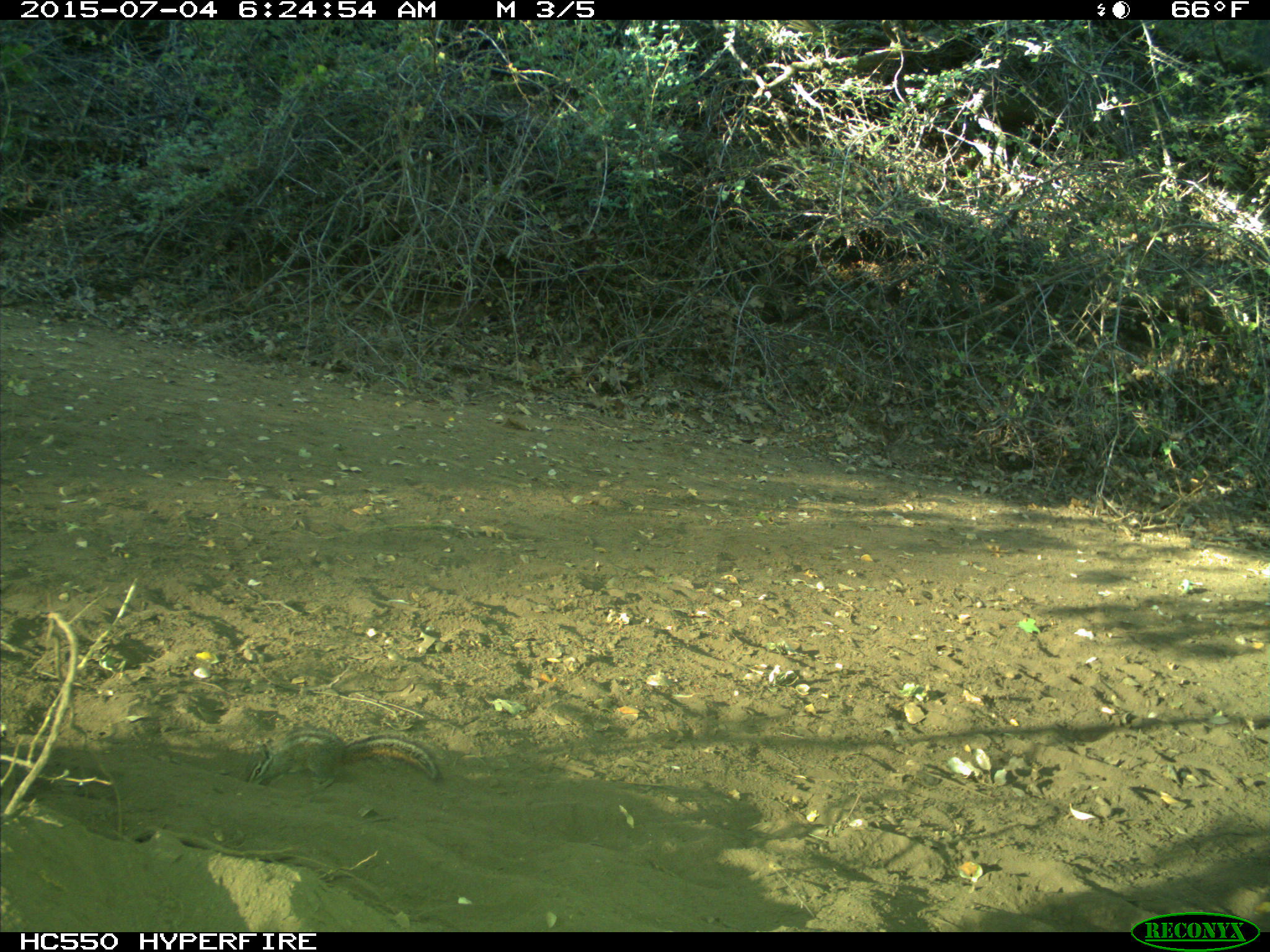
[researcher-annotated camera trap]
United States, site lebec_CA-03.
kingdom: Animalia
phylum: Chordata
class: Mammalia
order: Rodentia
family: Sciuridae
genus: Tamias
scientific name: Tamias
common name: chipmunk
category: unidentified chipmunk